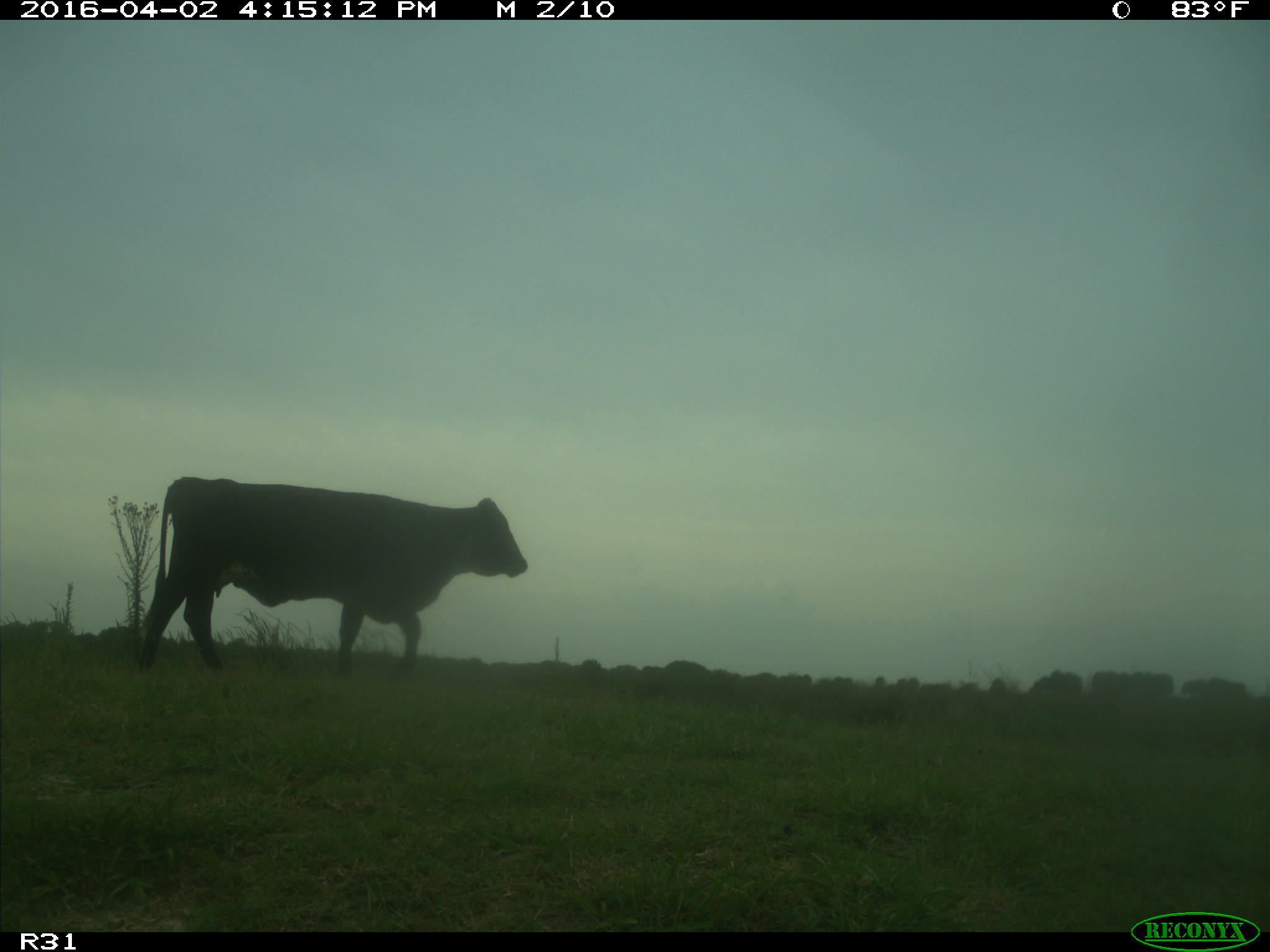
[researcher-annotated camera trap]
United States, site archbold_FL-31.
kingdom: Animalia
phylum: Chordata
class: Mammalia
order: Artiodactyla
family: Bovidae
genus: Bos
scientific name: Bos taurus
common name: domestic cow